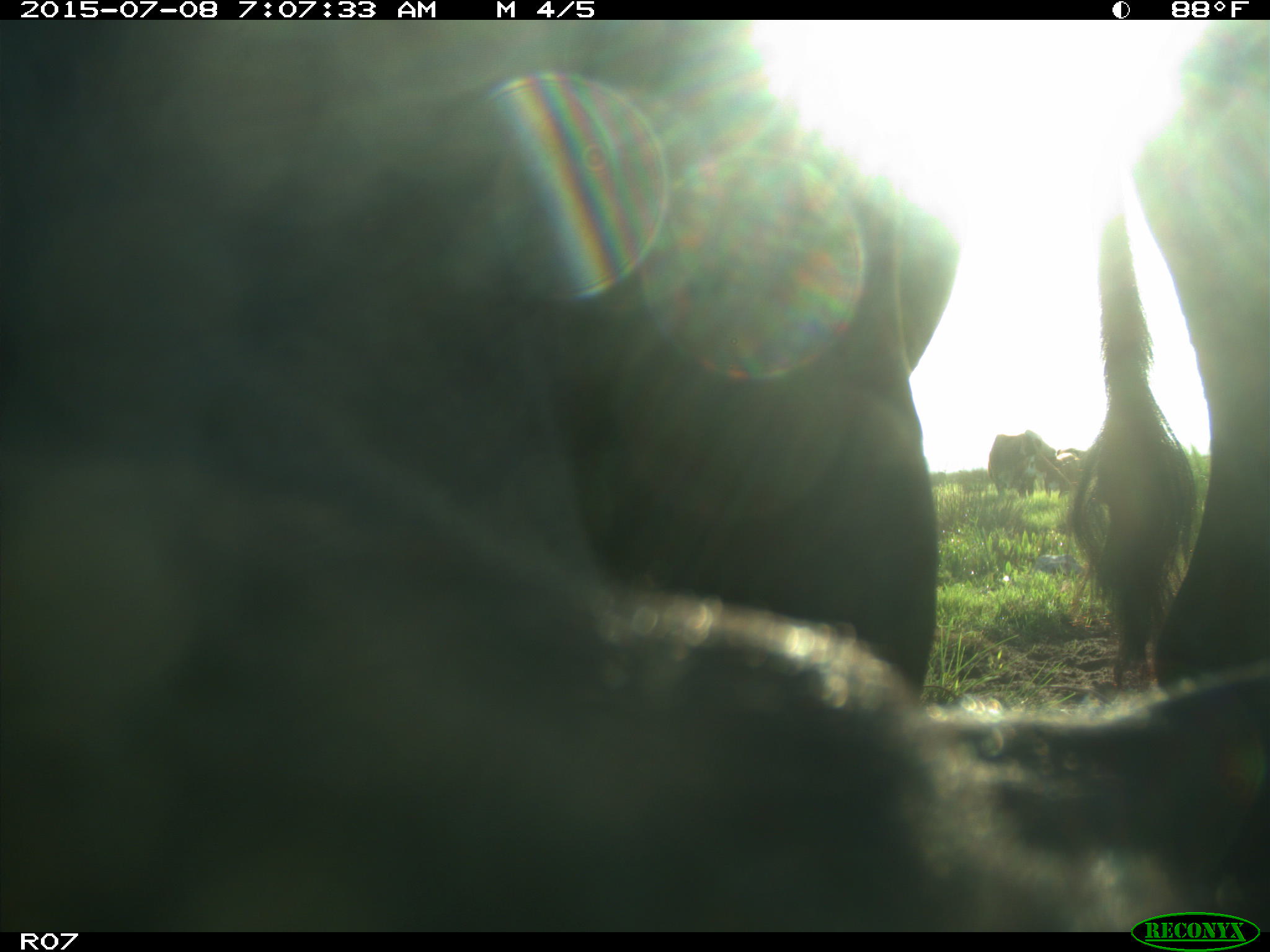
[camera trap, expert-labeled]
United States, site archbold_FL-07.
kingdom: Animalia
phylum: Chordata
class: Mammalia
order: Artiodactyla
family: Bovidae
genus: Bos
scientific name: Bos taurus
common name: domestic cow